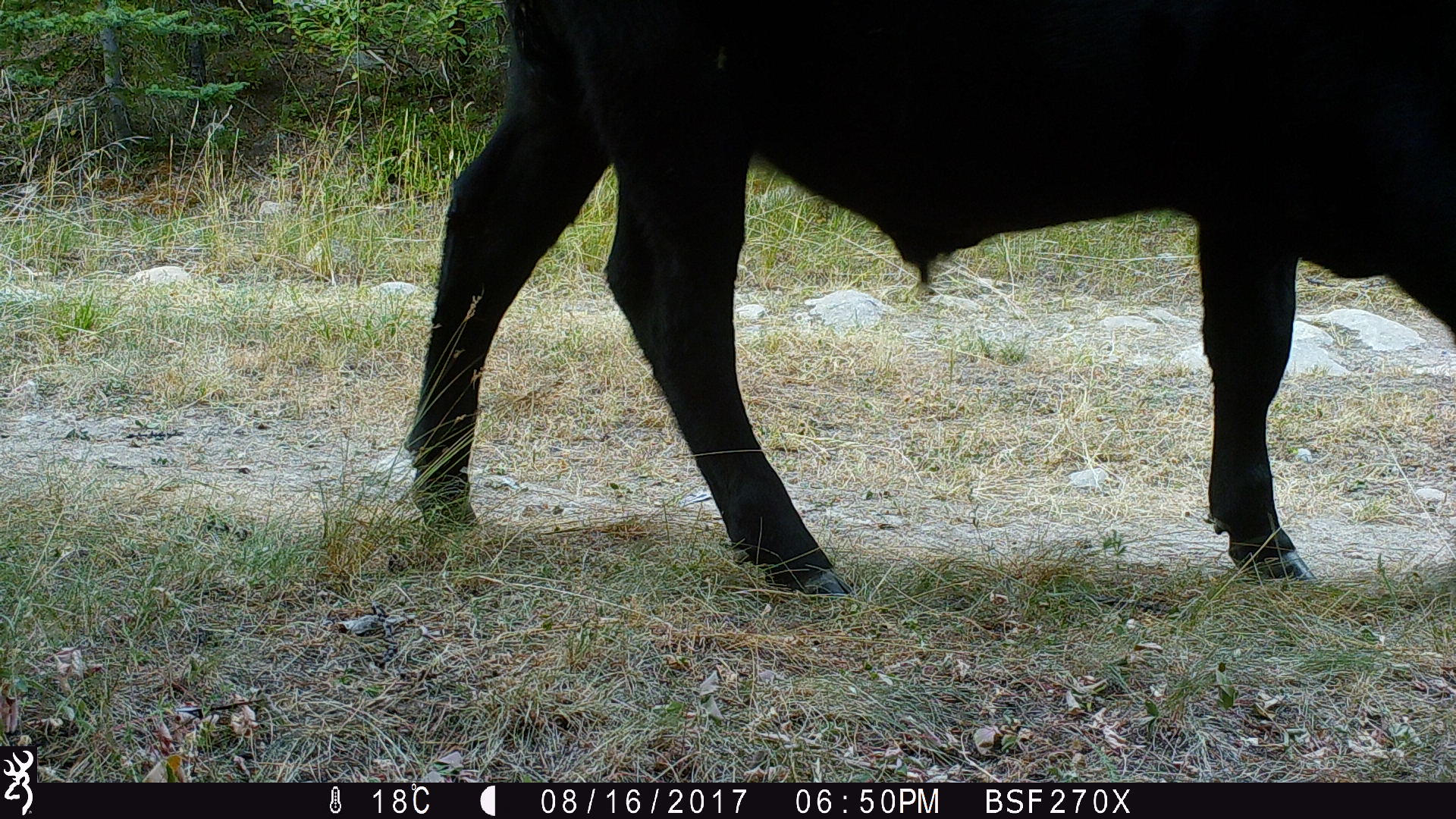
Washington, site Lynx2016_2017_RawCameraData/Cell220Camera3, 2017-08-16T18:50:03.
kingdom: Animalia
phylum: Chordata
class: Mammalia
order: Artiodactyla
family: Bovidae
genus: Bos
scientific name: Bos taurus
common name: domestic cattle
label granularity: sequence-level